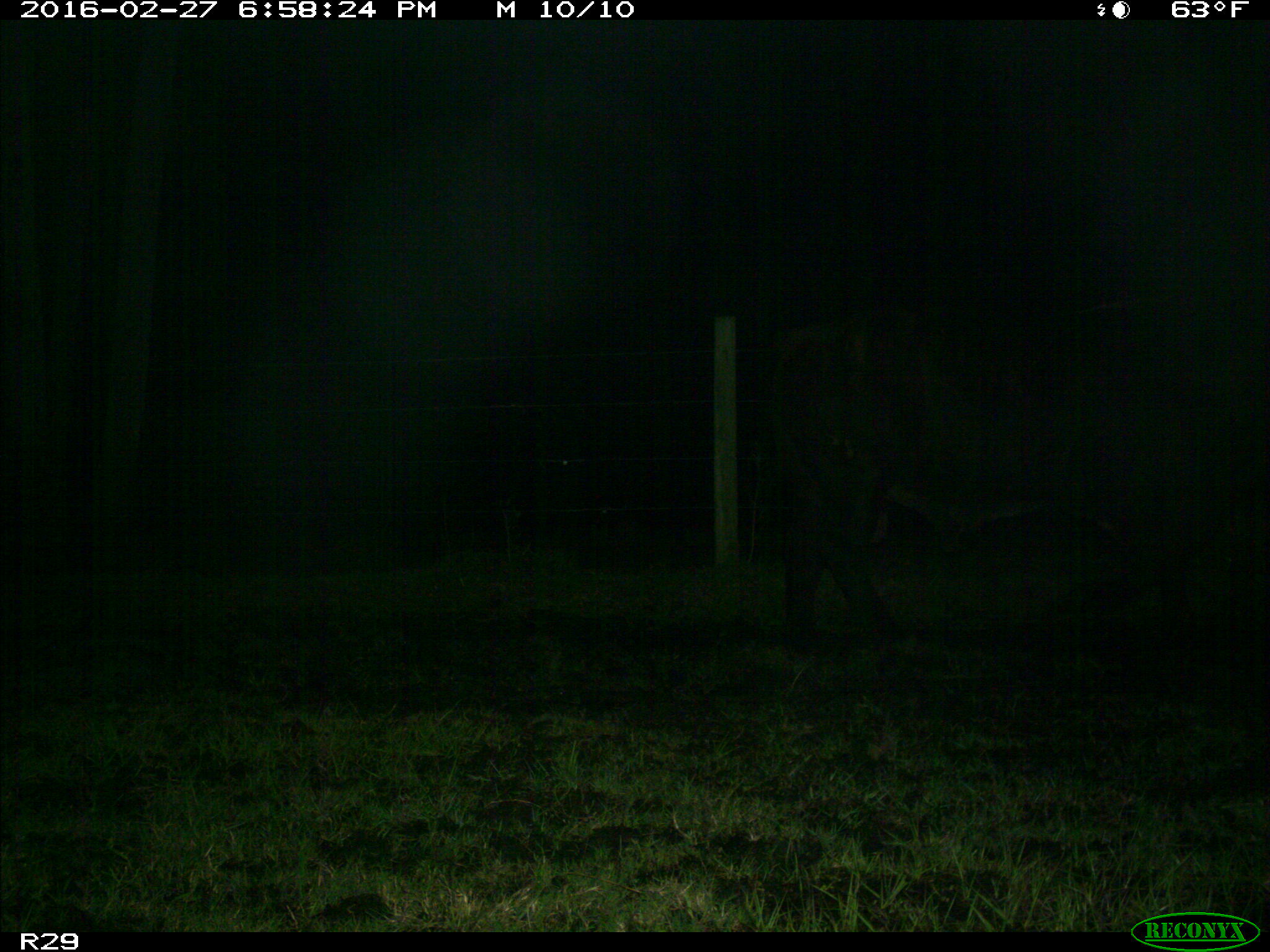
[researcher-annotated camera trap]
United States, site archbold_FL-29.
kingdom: Animalia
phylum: Chordata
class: Mammalia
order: Artiodactyla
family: Bovidae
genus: Bos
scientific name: Bos taurus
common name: domestic cow